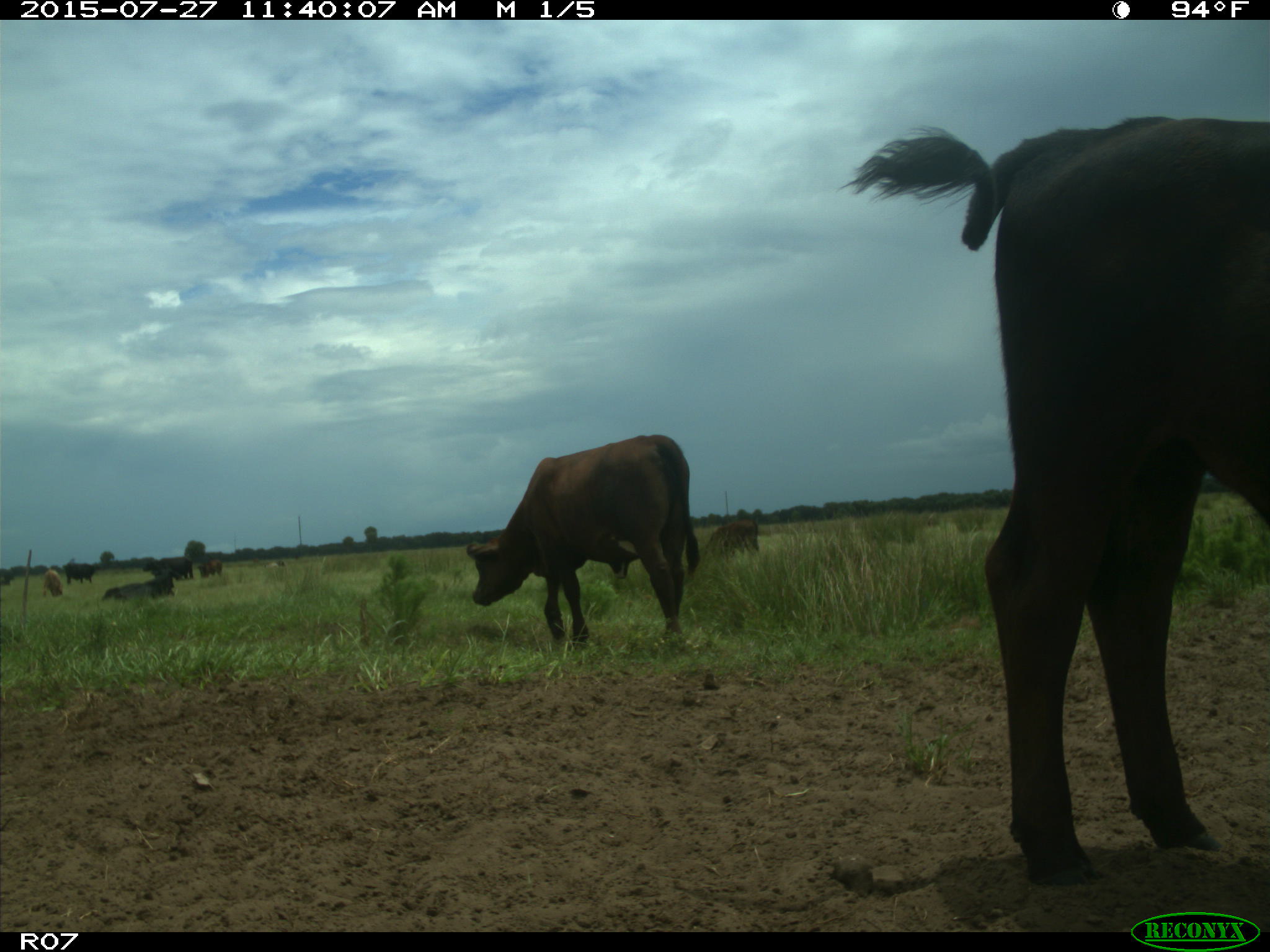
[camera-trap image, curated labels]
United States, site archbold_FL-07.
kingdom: Animalia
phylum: Chordata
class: Mammalia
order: Artiodactyla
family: Bovidae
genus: Bos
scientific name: Bos taurus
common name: domestic cow